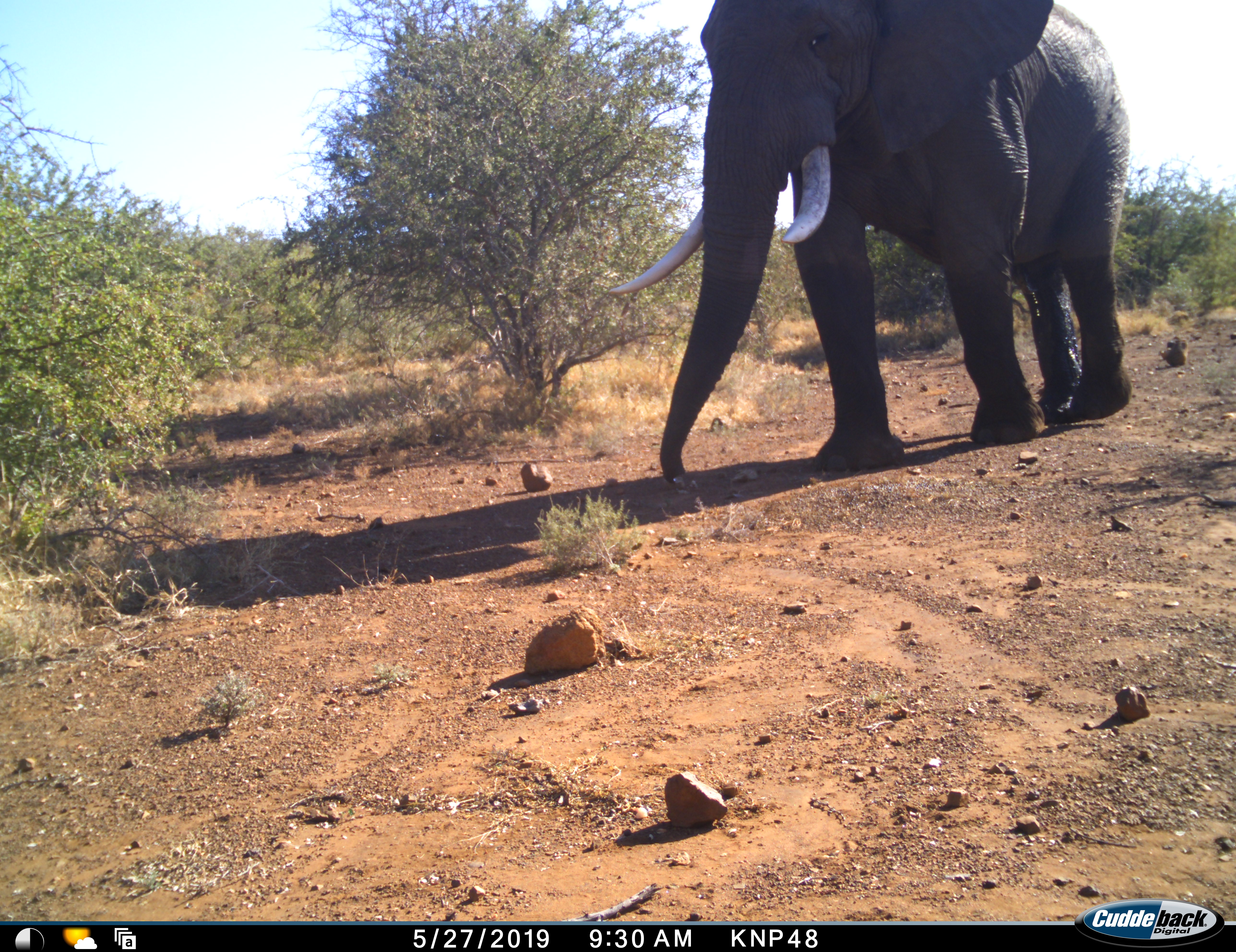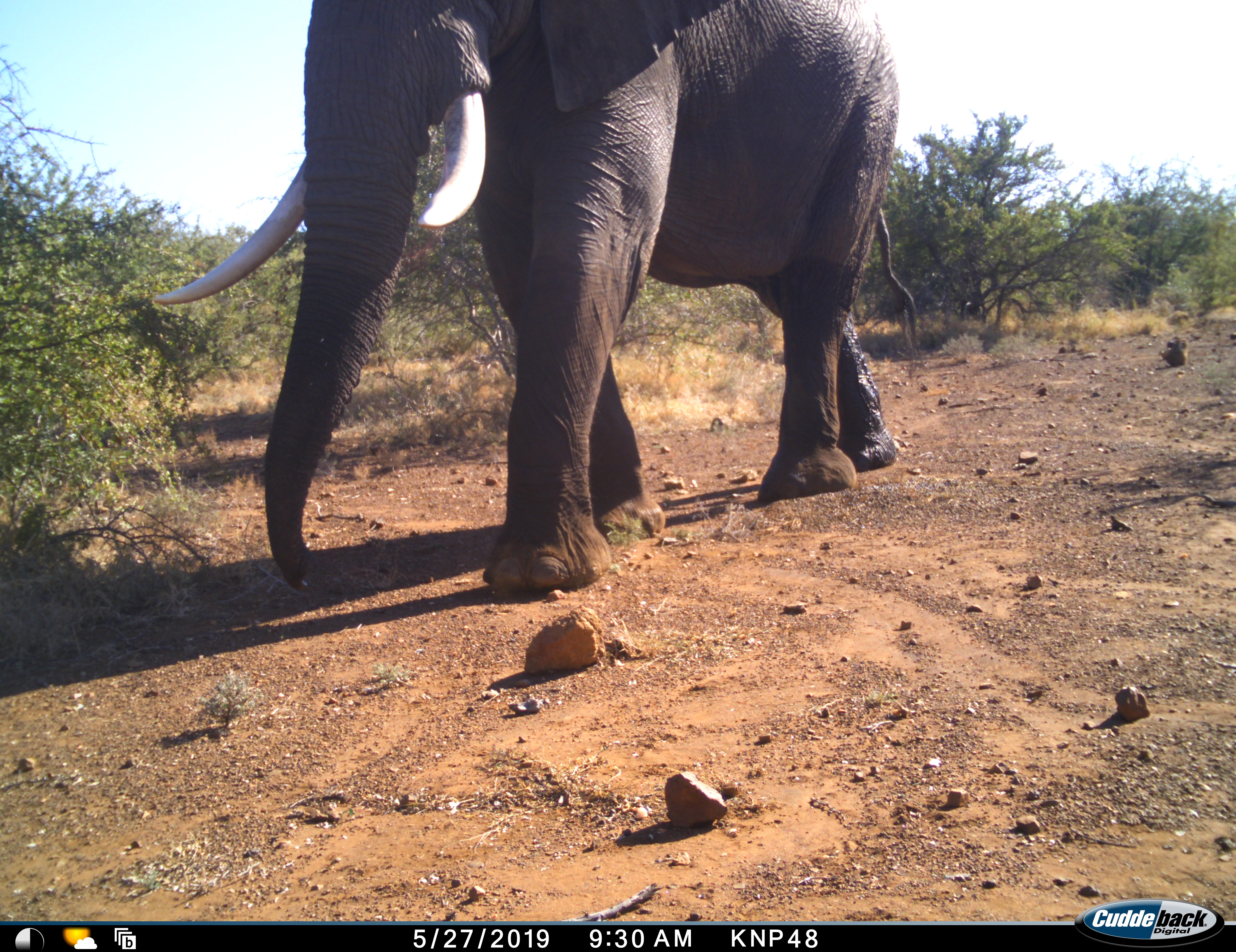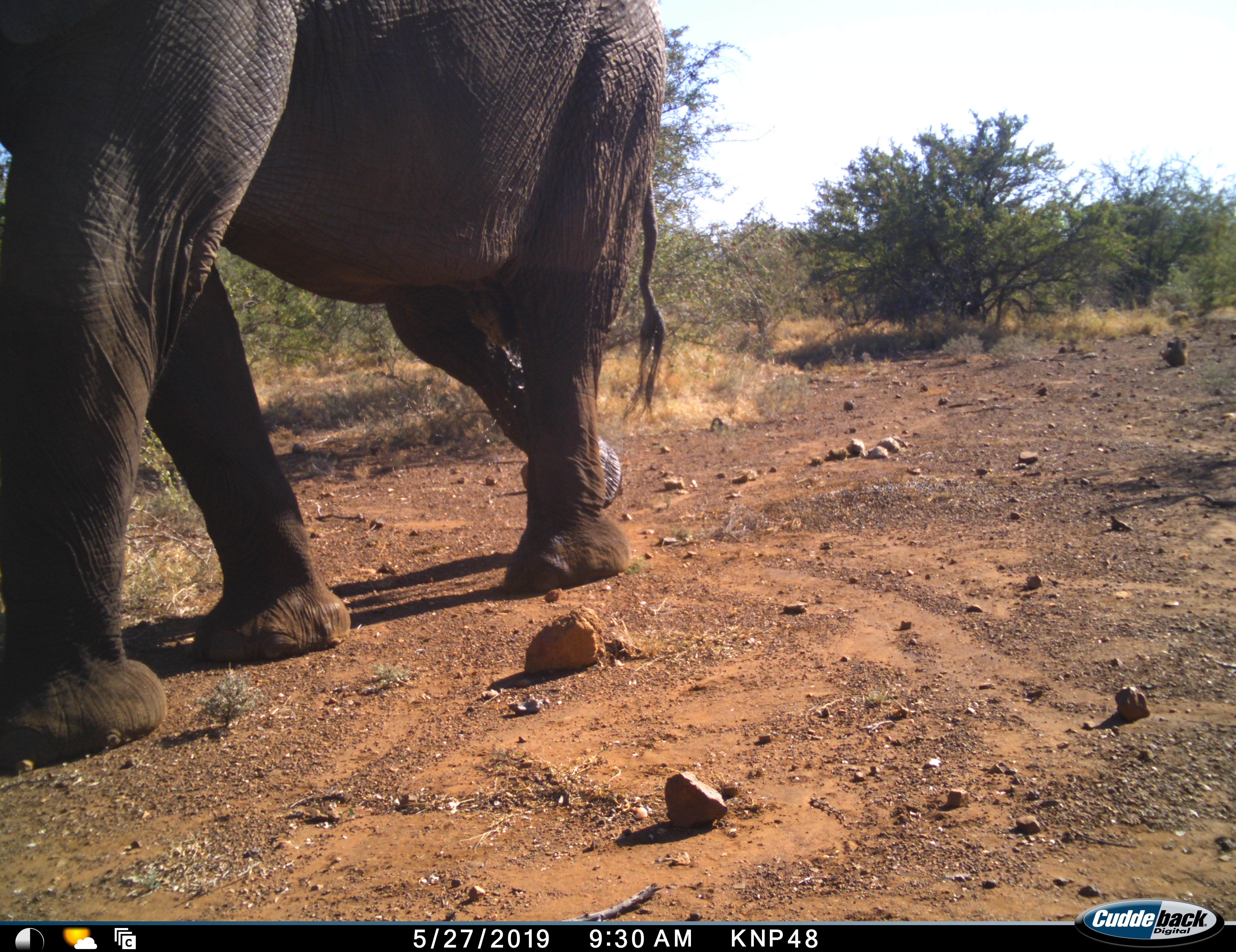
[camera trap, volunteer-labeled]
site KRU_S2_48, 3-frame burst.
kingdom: Animalia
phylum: Chordata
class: Mammalia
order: Proboscidea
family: Elephantidae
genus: Loxodonta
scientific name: Loxodonta africana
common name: african bush elephant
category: elephant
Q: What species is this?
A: Elephant (african bush elephant) (Loxodonta africana).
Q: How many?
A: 1.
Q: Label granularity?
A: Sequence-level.